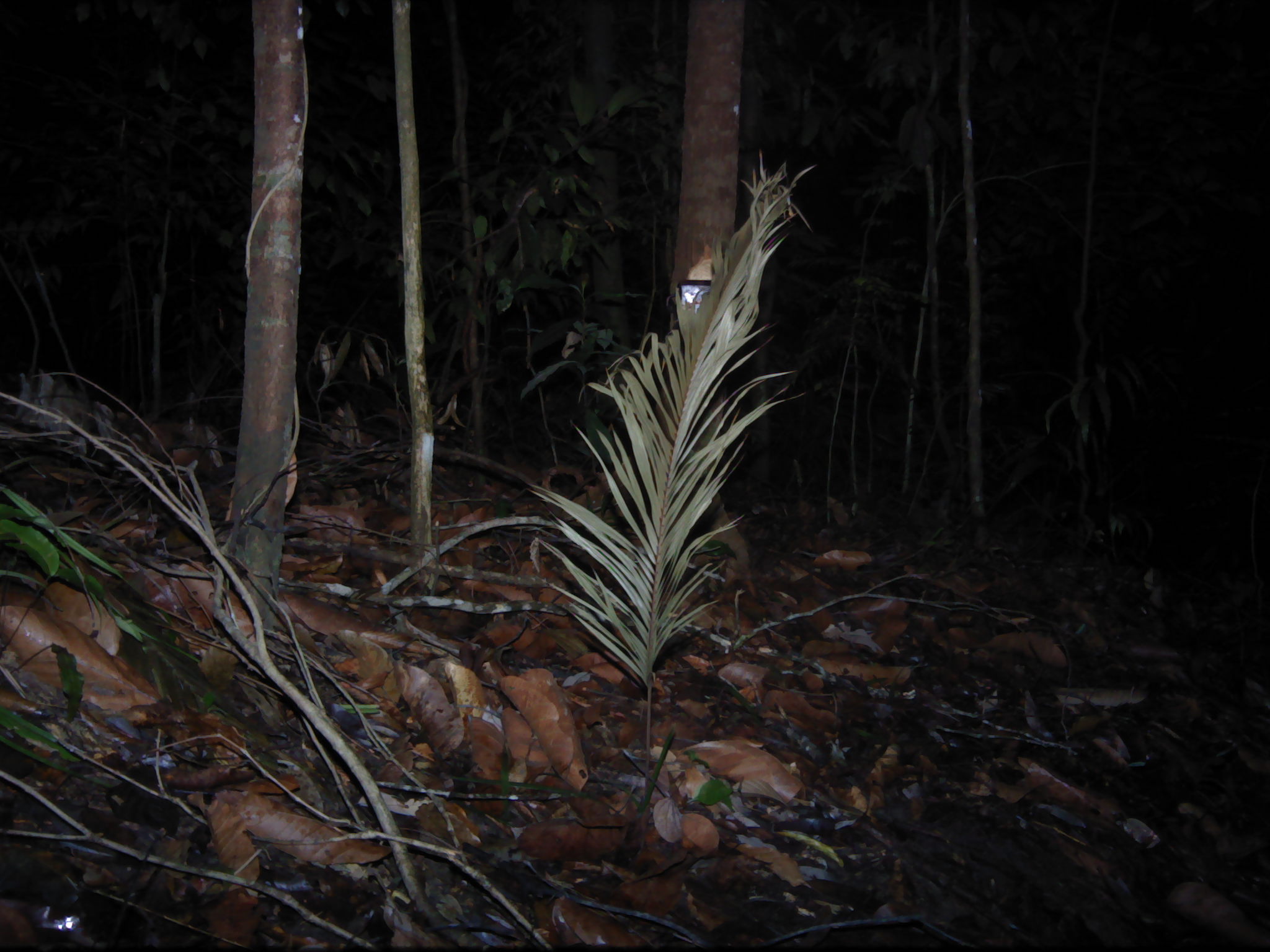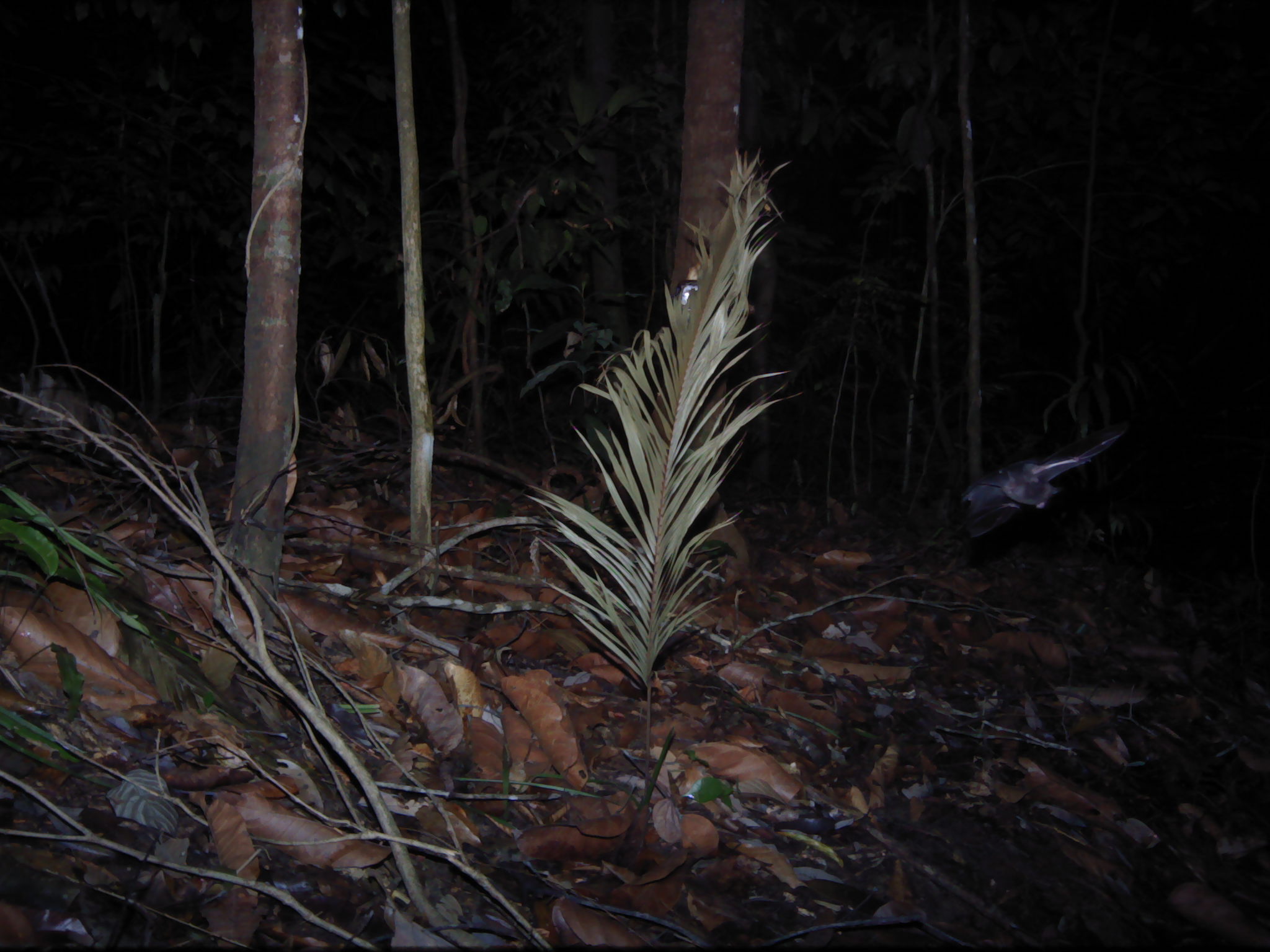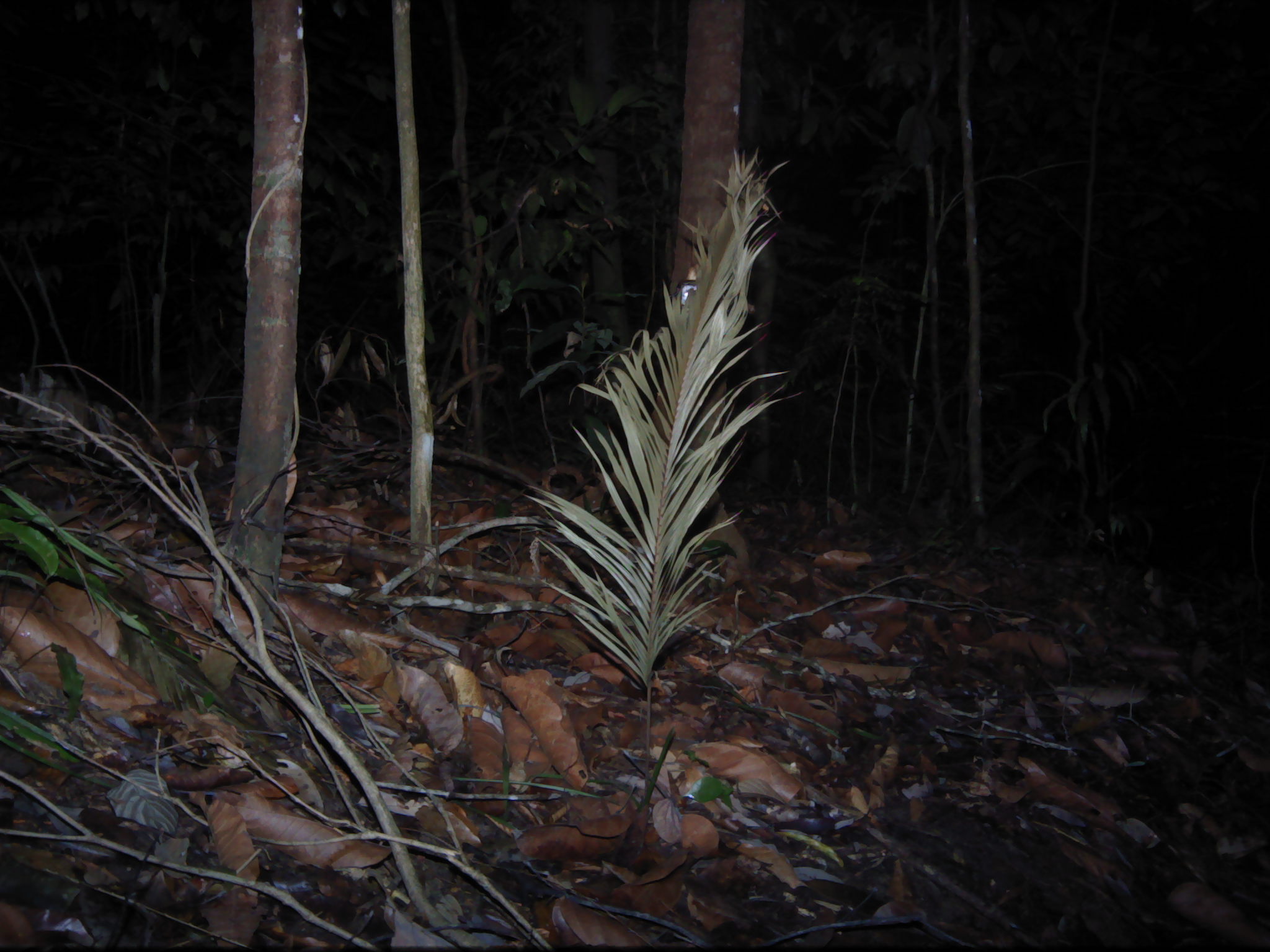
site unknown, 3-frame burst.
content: unidentified animal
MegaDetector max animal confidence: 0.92